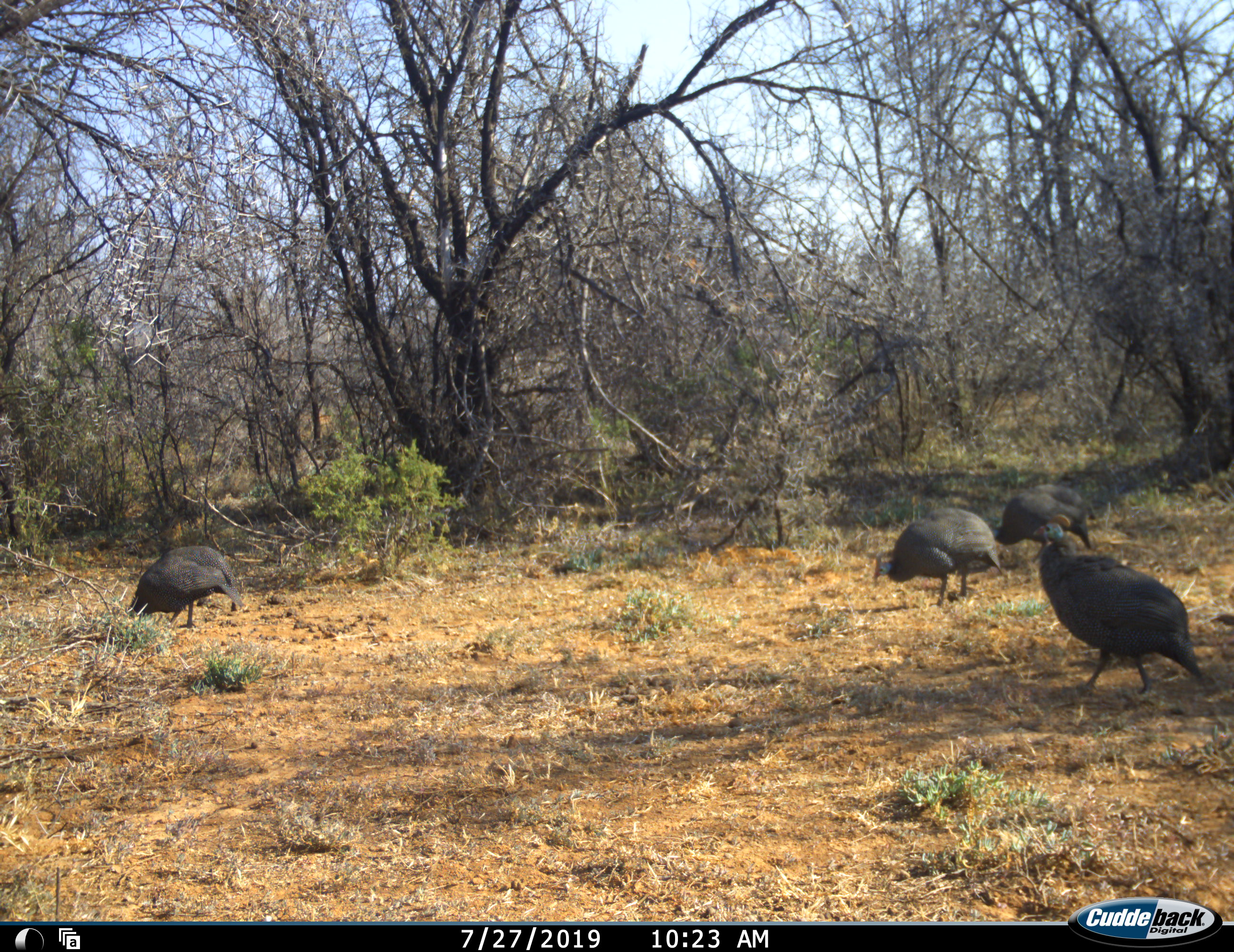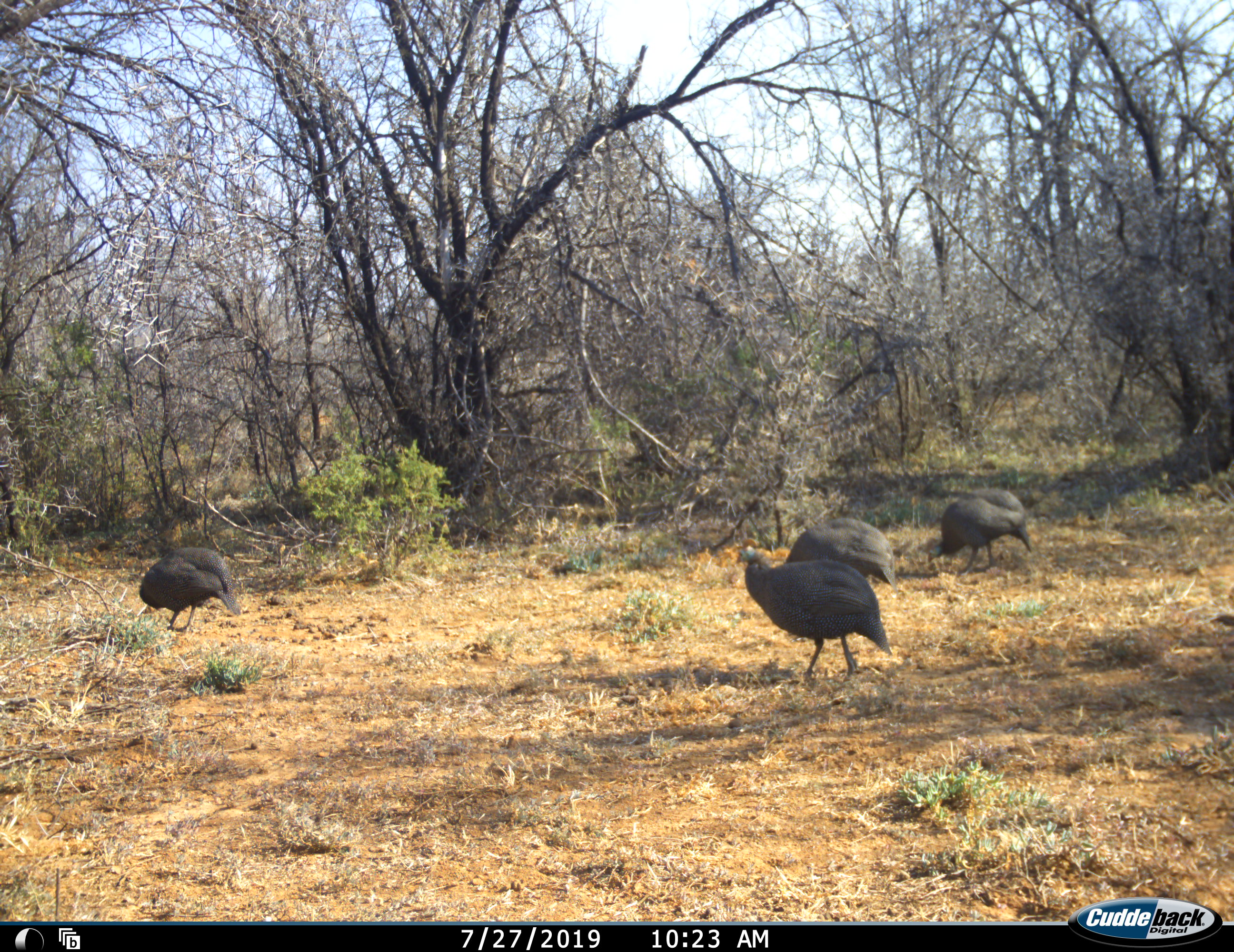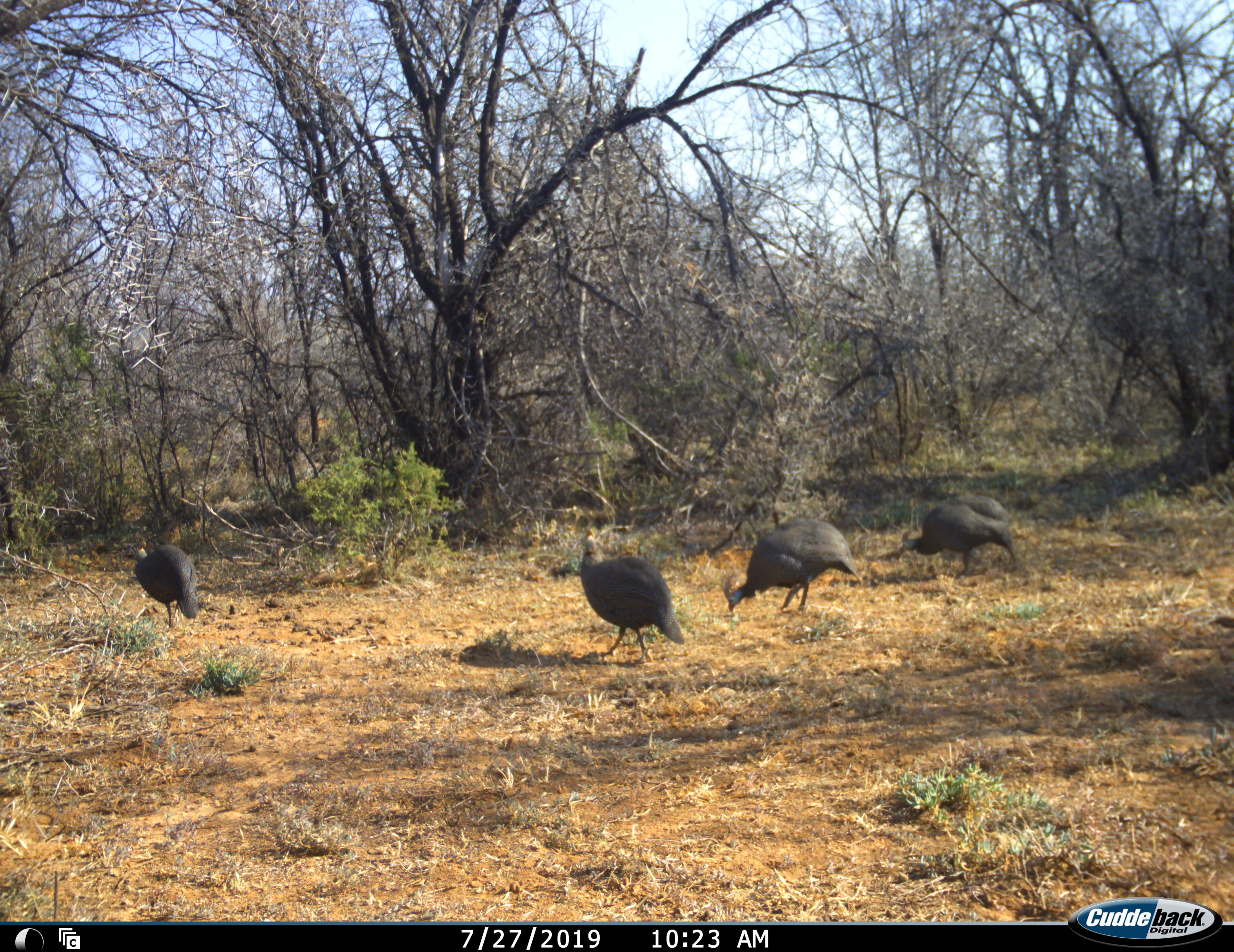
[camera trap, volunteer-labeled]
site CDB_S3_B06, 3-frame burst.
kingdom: Animalia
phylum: Chordata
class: Aves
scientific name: Aves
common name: bird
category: birdother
Birdother (bird) (Aves), count 4. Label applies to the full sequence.